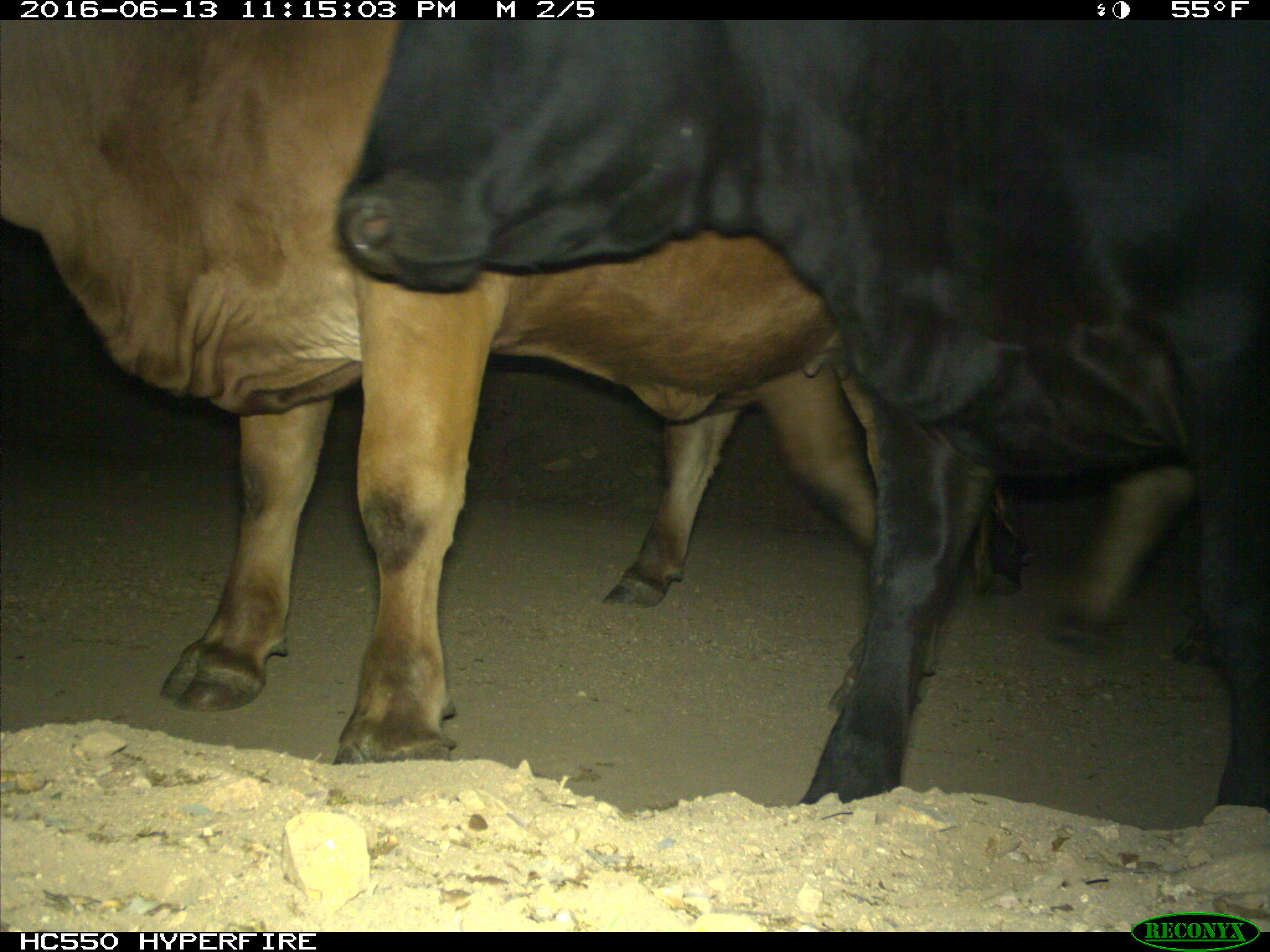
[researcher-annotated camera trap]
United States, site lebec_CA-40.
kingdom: Animalia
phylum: Chordata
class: Mammalia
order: Artiodactyla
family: Bovidae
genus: Bos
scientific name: Bos taurus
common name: domestic cow